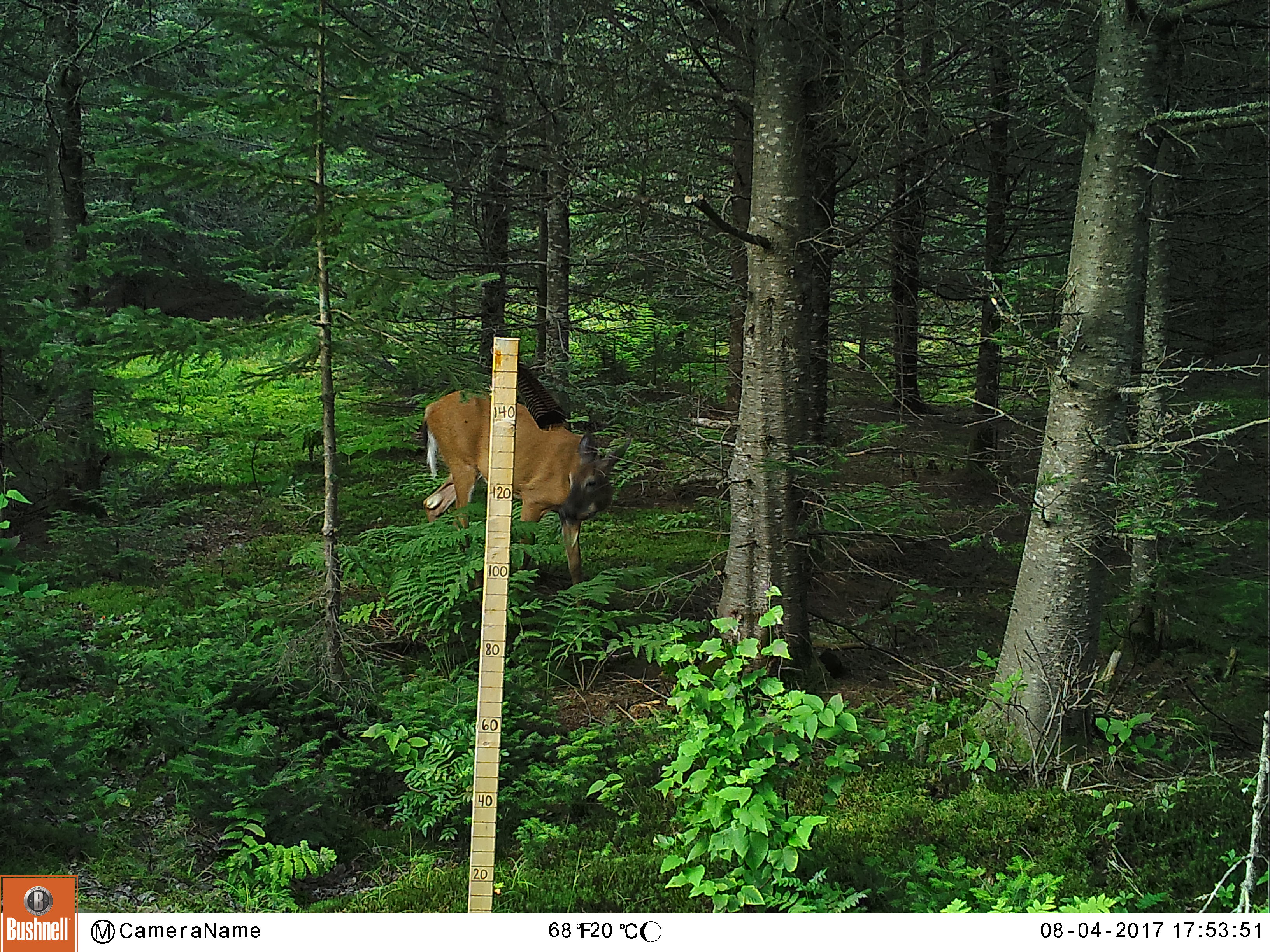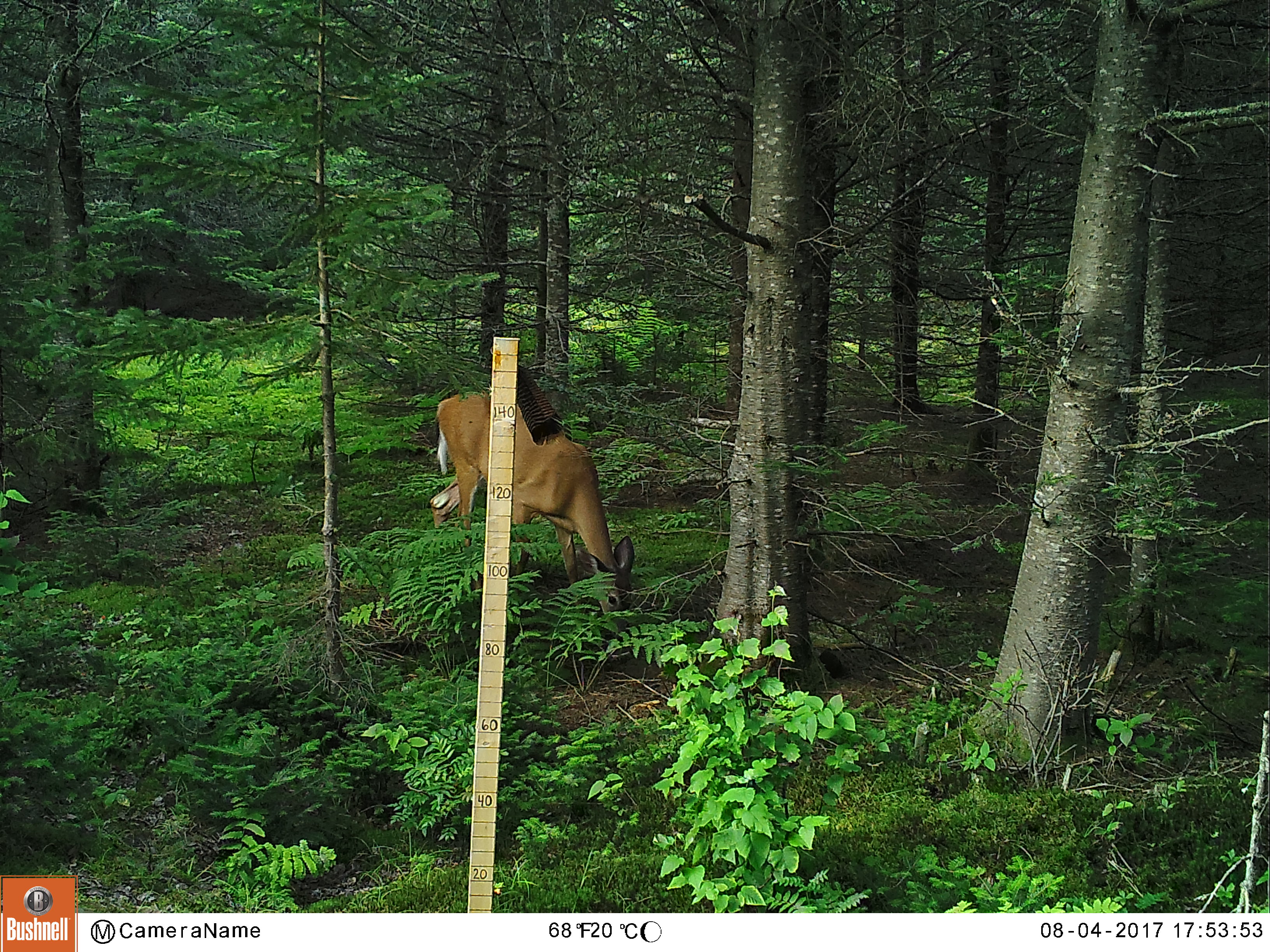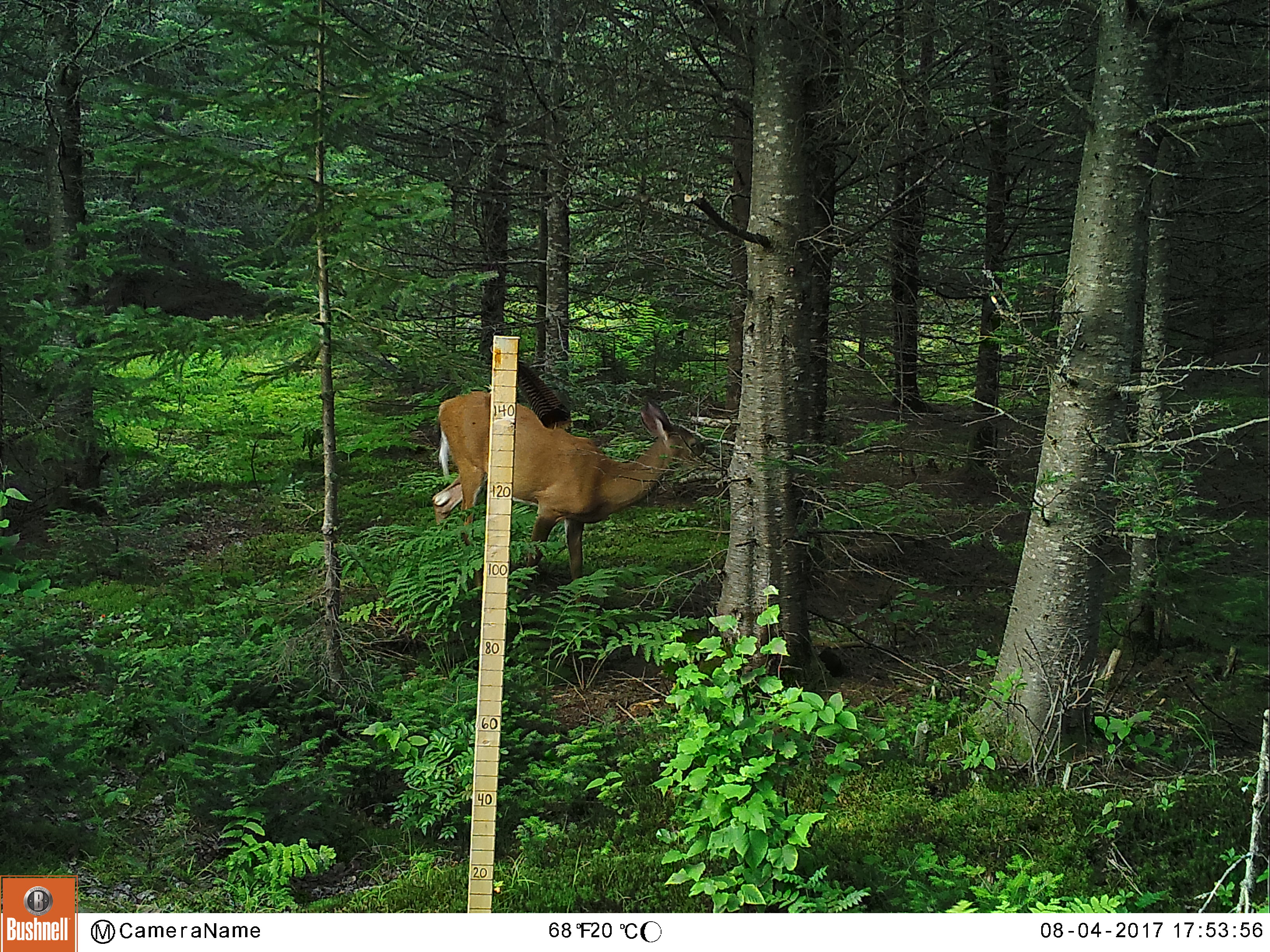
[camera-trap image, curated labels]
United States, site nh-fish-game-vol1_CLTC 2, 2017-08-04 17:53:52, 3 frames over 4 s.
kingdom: Animalia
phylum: Chordata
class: Mammalia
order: Artiodactyla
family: Cervidae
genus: Odocoileus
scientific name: Odocoileus virginianus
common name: white-tailed deer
White-tailed deer (Odocoileus virginianus).